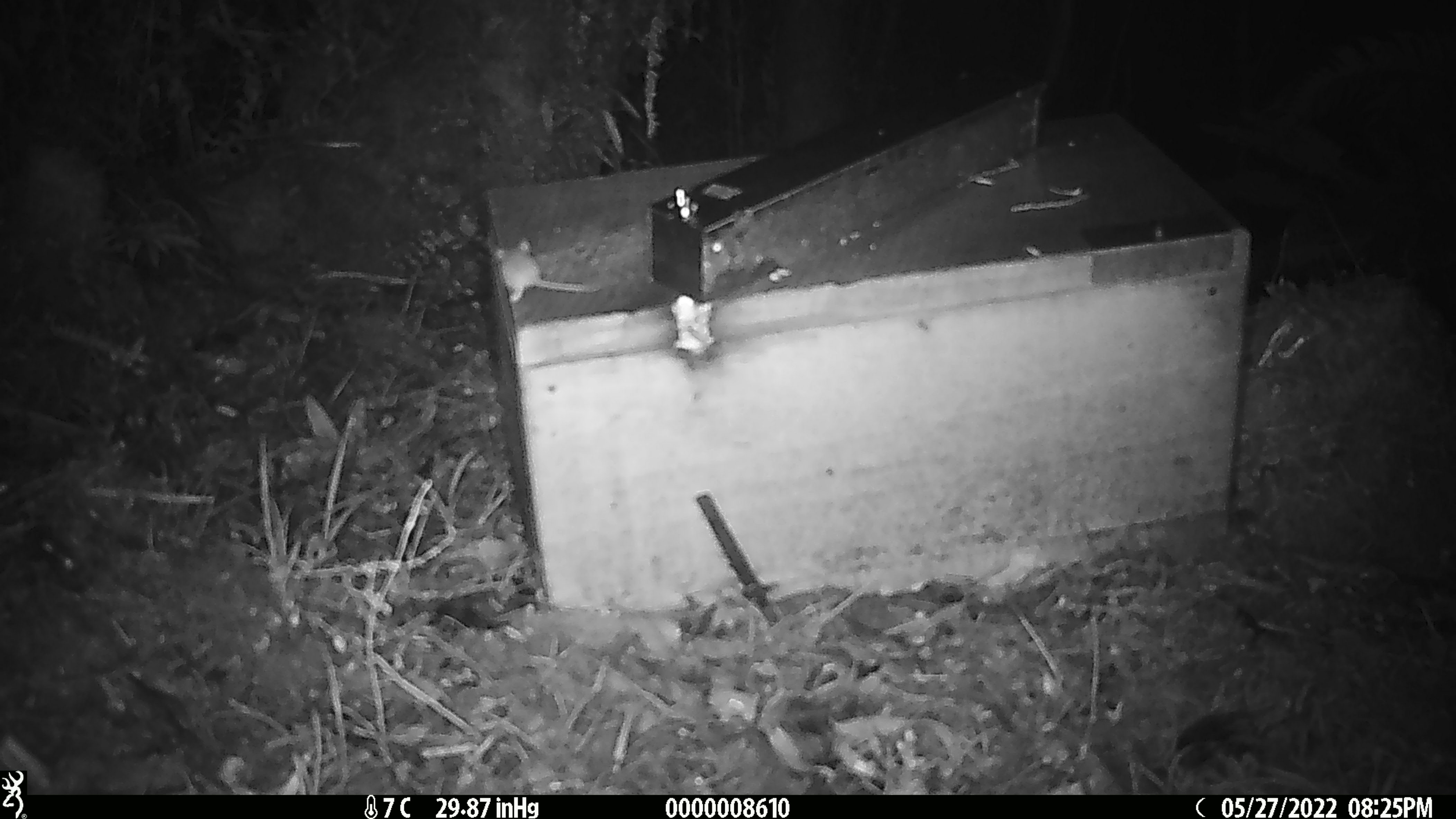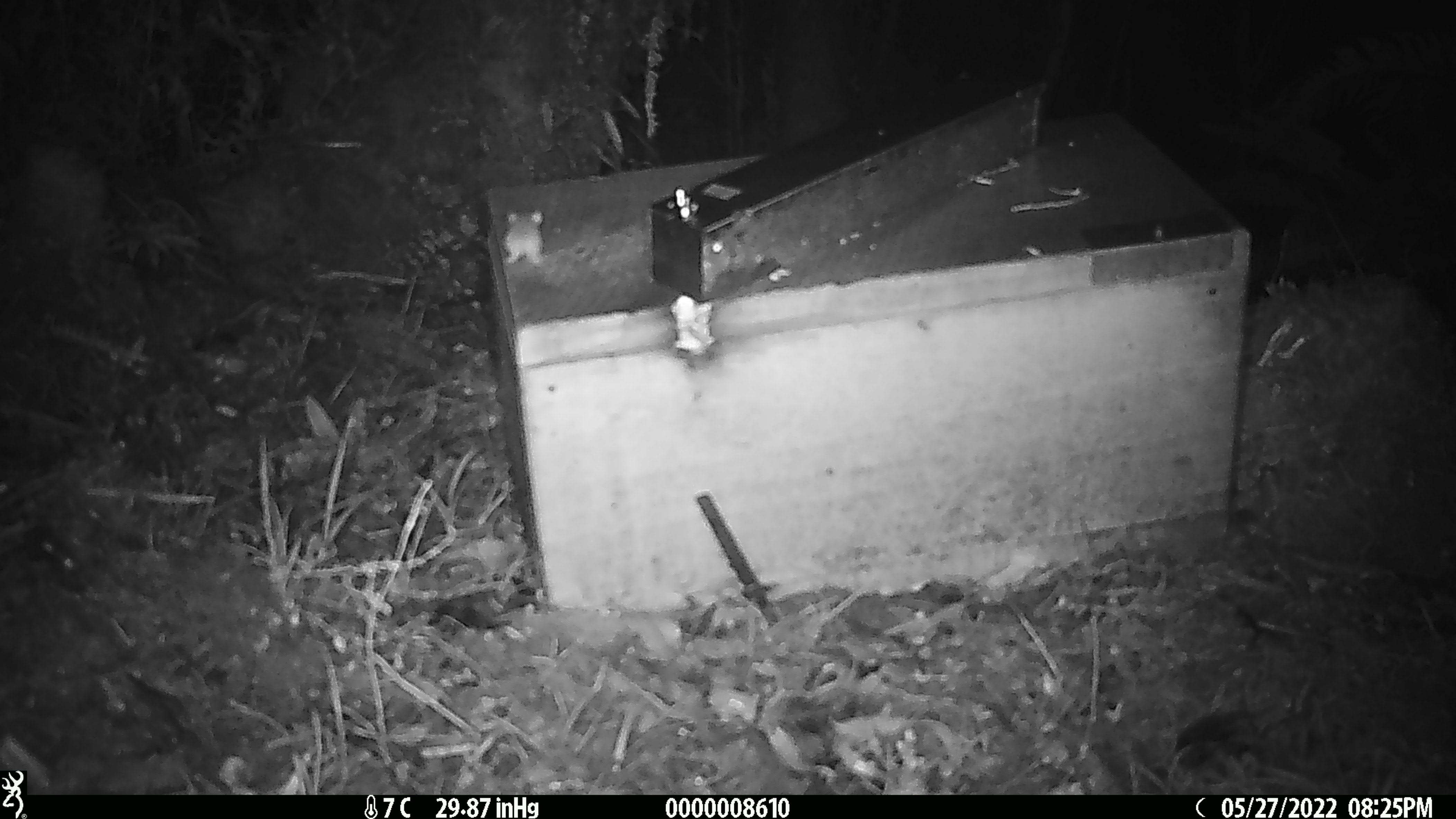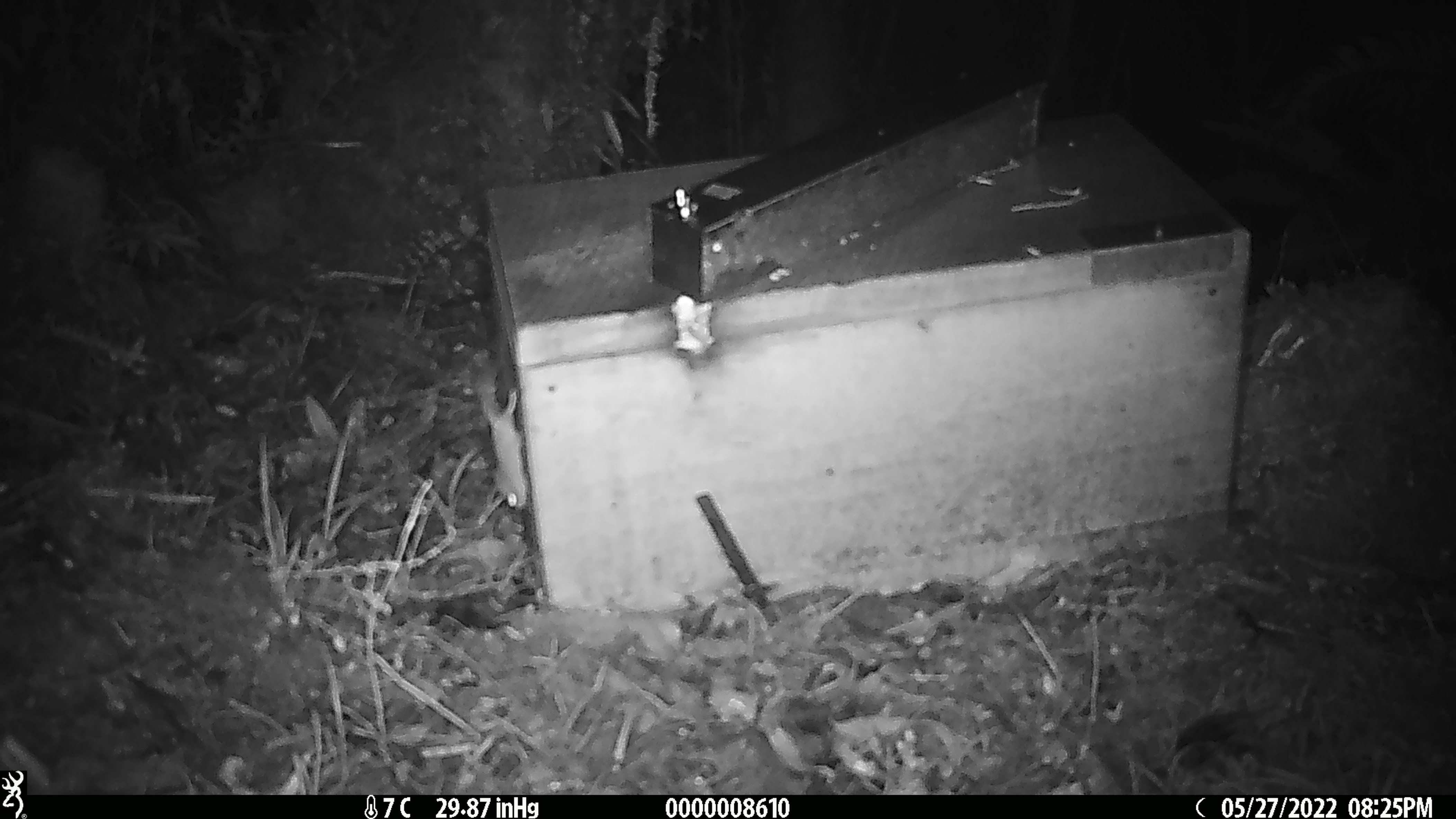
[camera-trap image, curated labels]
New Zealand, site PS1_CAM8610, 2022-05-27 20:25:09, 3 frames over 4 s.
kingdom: Animalia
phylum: Chordata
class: Mammalia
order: Rodentia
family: Muridae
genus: Mus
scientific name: Mus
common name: mouse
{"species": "mouse (Mus)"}